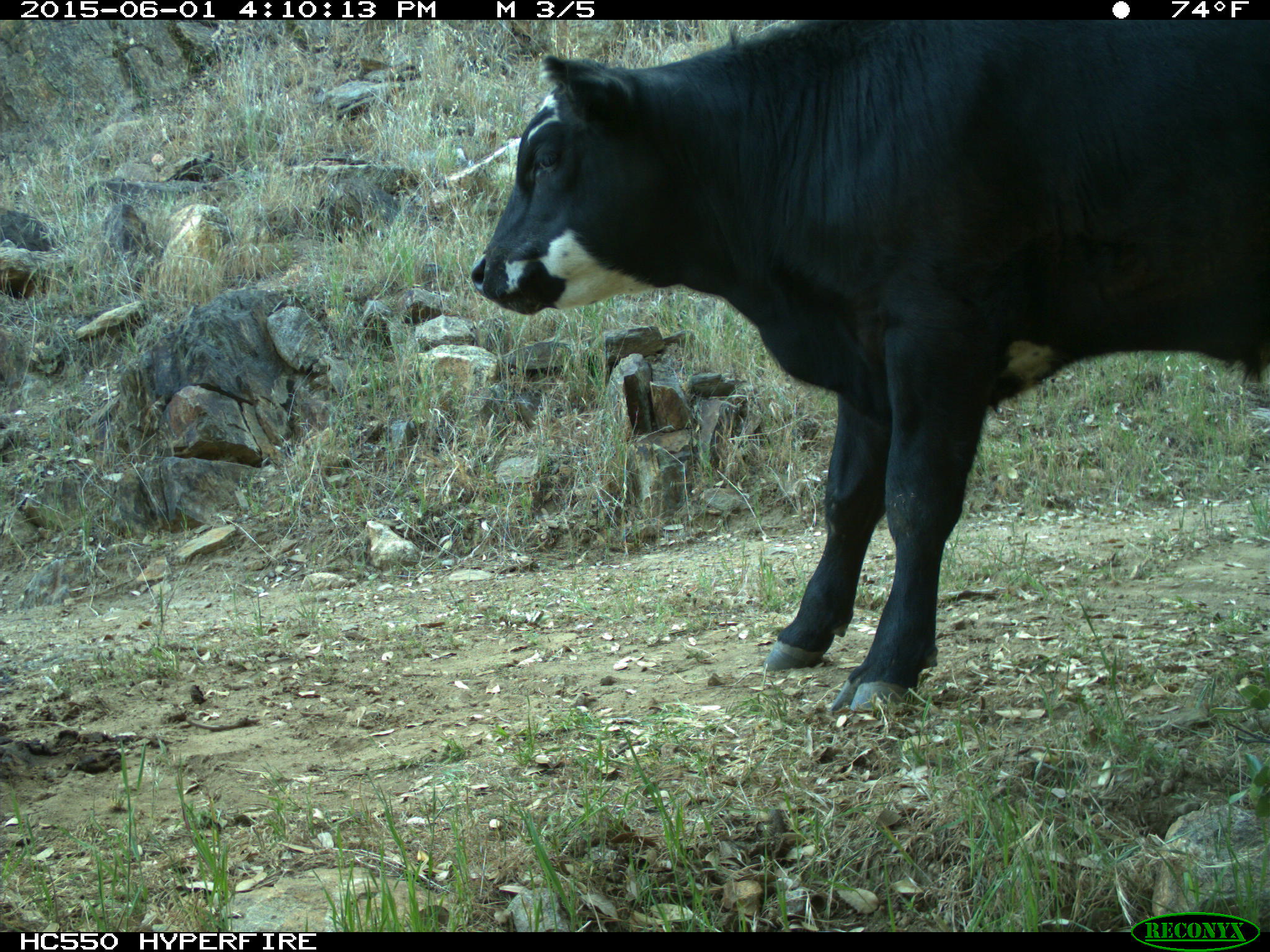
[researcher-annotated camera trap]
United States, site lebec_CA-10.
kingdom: Animalia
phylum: Chordata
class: Mammalia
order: Artiodactyla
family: Bovidae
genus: Bos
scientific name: Bos taurus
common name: domestic cow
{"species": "Bos taurus (domestic cow)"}